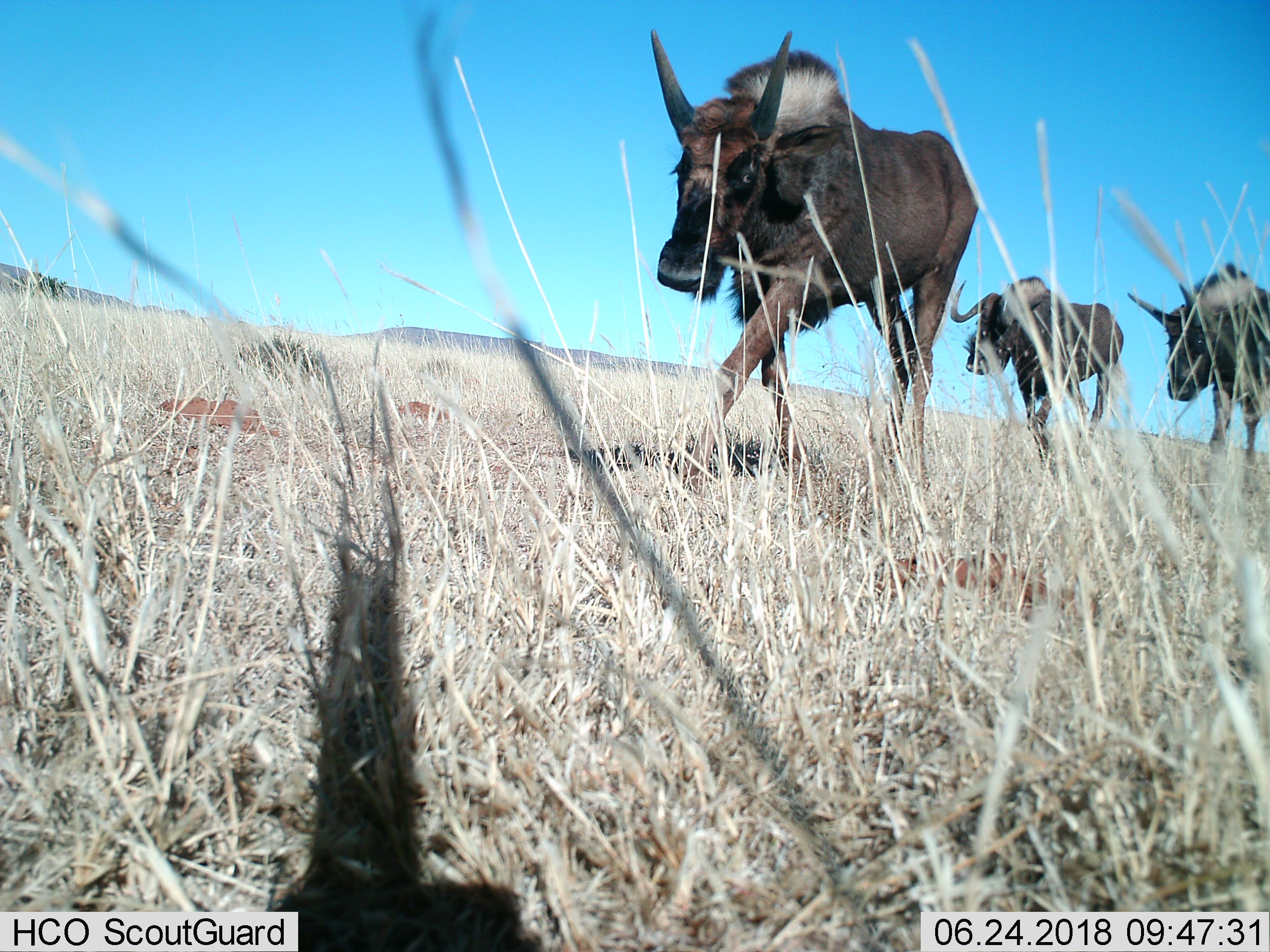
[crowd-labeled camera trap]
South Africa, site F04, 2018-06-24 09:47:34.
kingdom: Animalia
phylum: Chordata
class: Mammalia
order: Artiodactyla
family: Bovidae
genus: Connochaetes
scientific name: Connochaetes gnou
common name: black wildebeest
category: wildebeestblack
Wildebeestblack (black wildebeest) (Connochaetes gnou), count 3. Behavior (volunteer vote fractions): standing 0%, resting 0%, moving 100%, interacting 17%. Young present (vote fraction): 33%. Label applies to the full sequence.